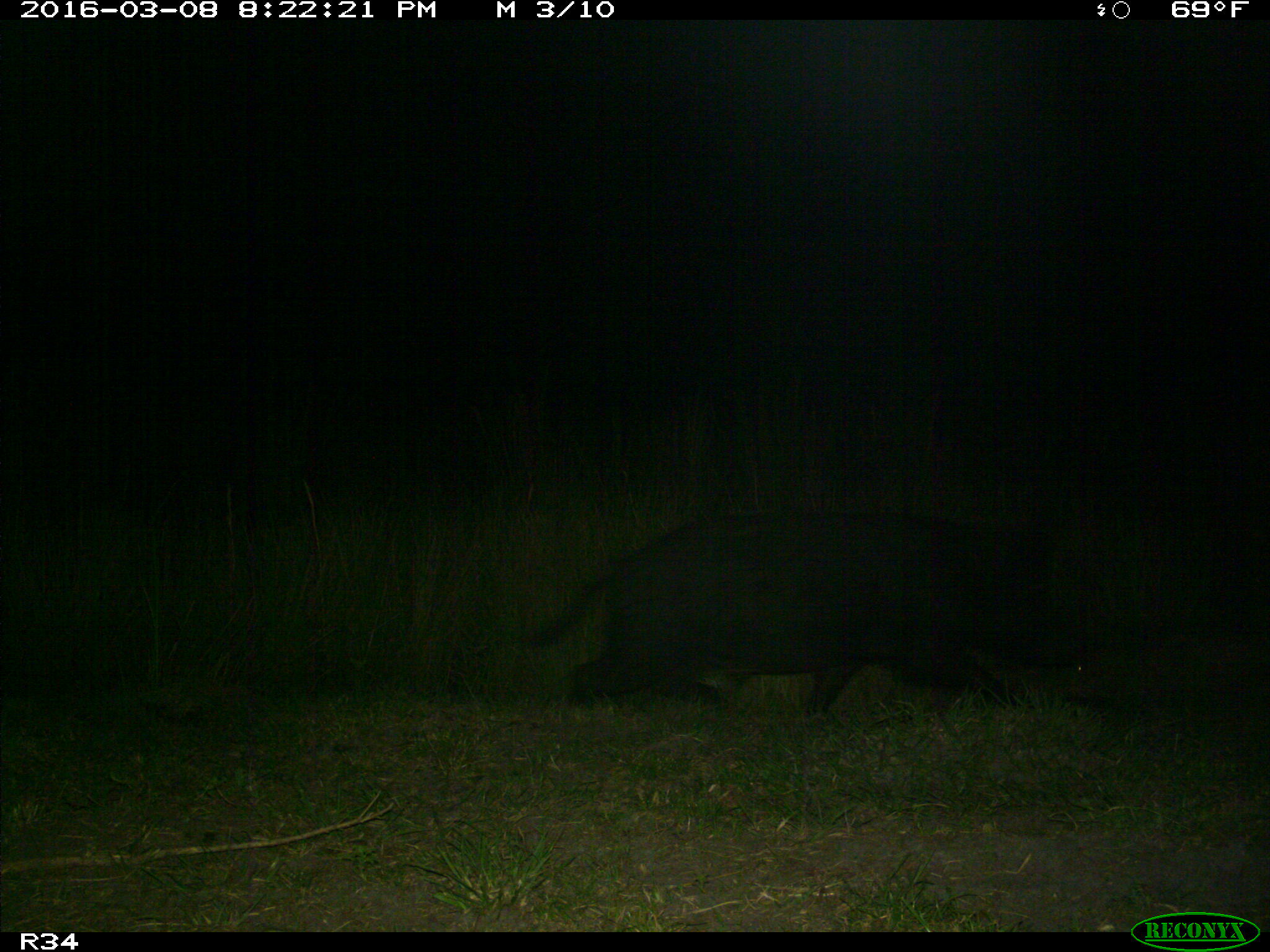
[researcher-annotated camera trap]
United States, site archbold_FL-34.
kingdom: Animalia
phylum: Chordata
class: Mammalia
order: Artiodactyla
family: Suidae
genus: Sus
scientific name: Sus scrofa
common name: wild boar